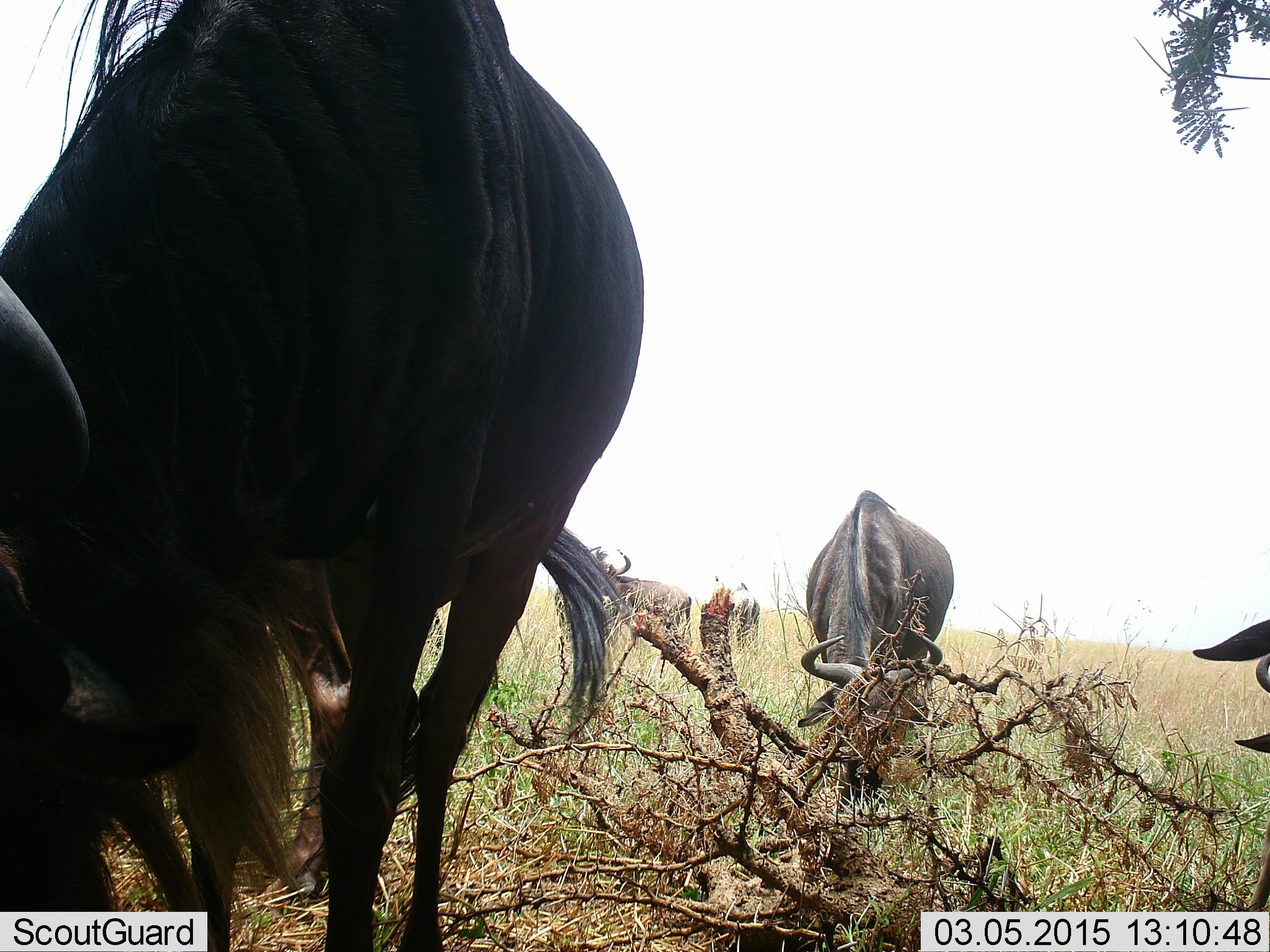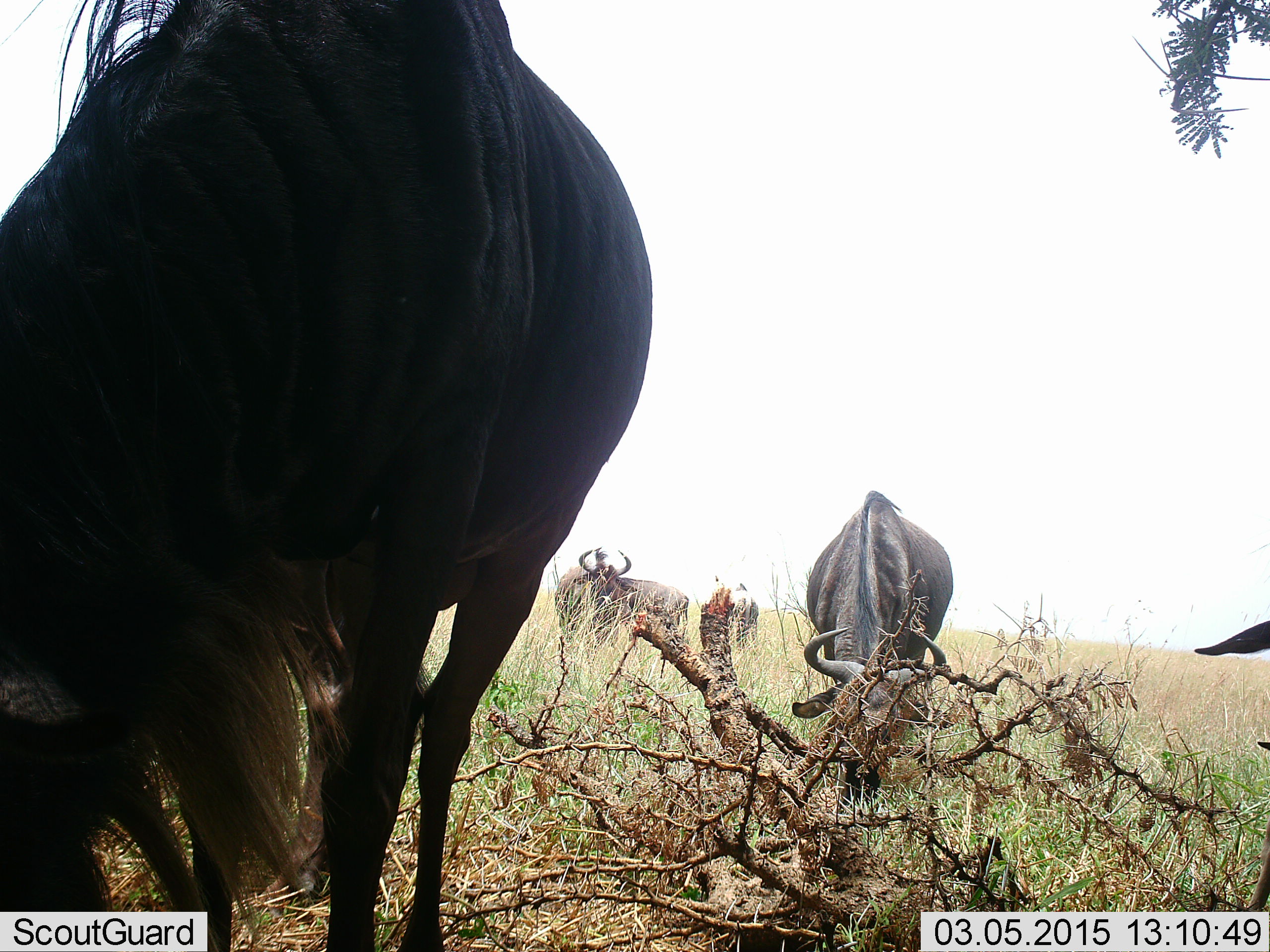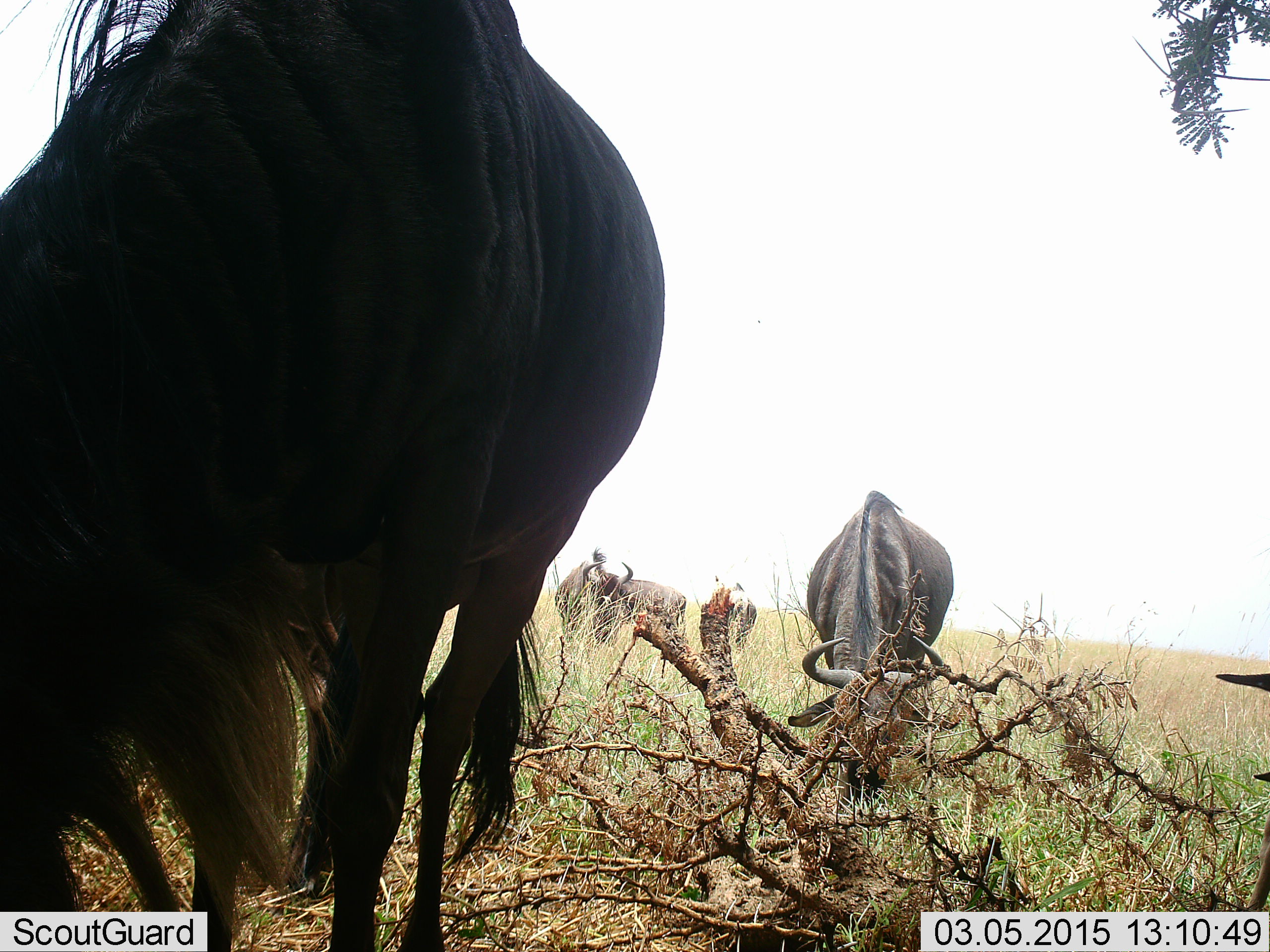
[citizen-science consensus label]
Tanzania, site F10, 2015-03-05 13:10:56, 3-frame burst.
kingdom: Animalia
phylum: Chordata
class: Mammalia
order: Artiodactyla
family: Bovidae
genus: Connochaetes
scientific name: Connochaetes taurinus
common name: blue wildebeest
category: wildebeest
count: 5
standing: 70%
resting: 10%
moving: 10%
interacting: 0%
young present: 0%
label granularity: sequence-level